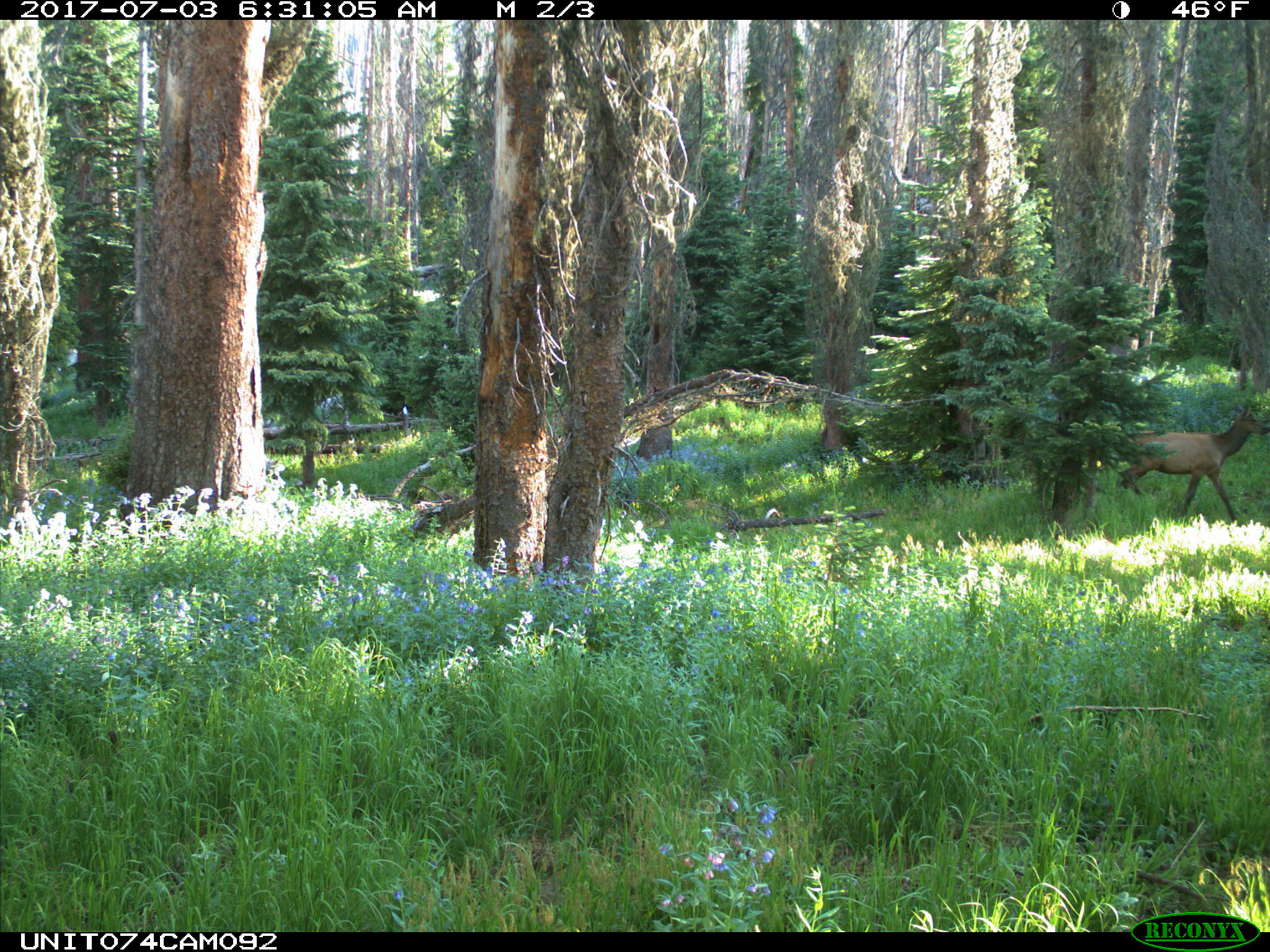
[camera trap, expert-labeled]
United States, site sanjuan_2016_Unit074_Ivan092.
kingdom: Animalia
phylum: Chordata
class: Mammalia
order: Artiodactyla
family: Cervidae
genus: Cervus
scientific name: Cervus elaphus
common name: red deer